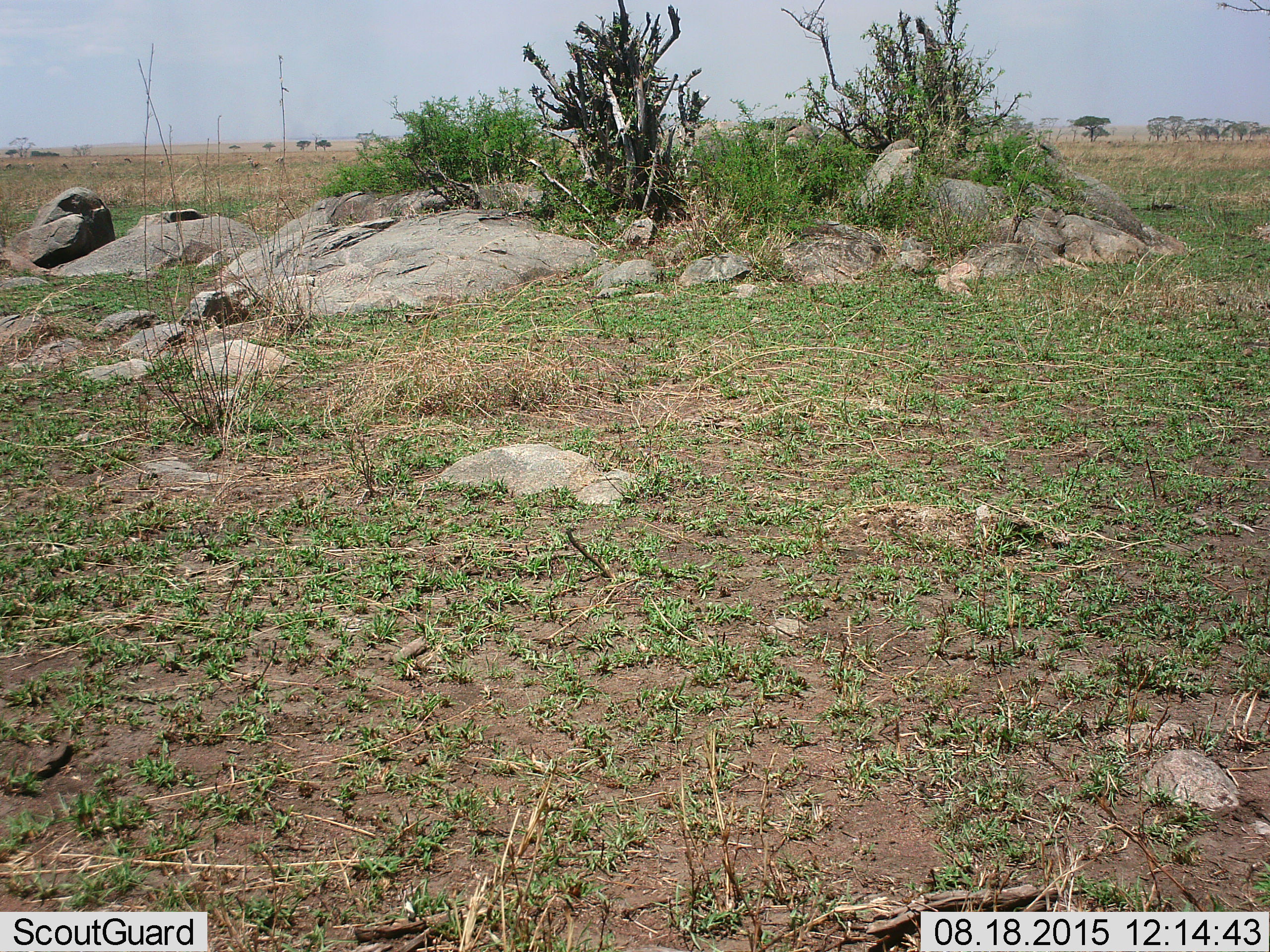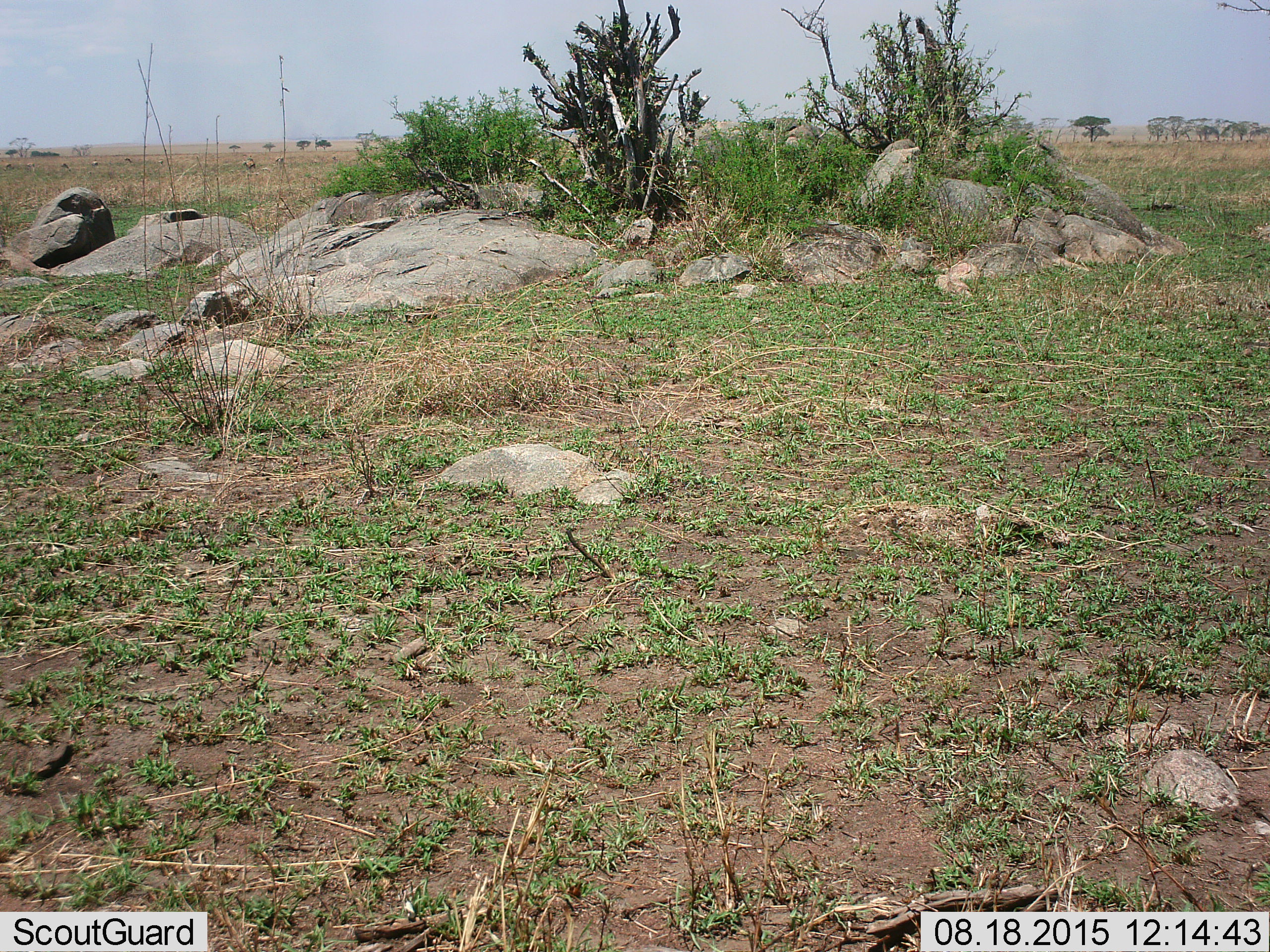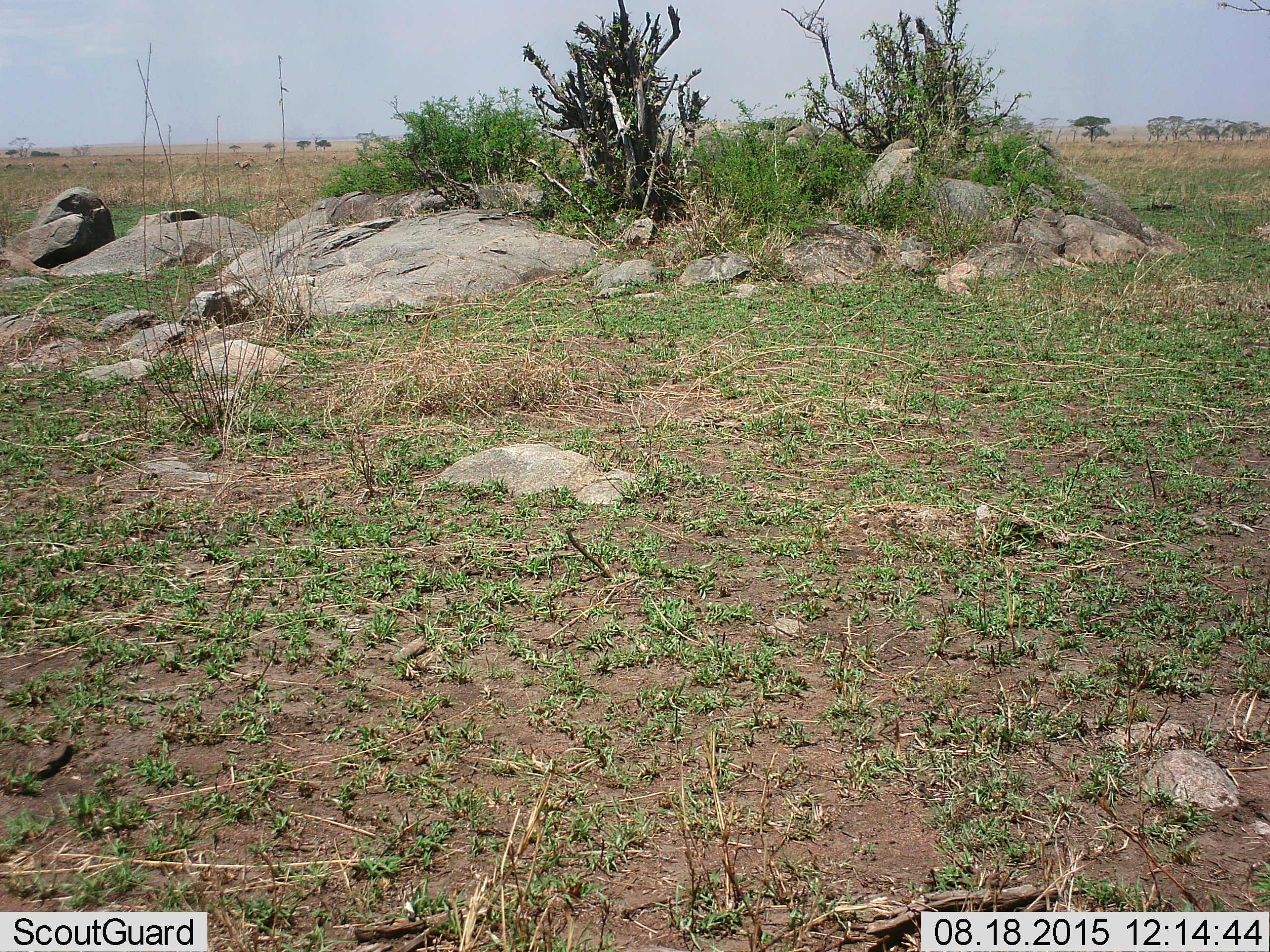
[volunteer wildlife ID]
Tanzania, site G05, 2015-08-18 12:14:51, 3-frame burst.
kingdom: Animalia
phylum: Chordata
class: Mammalia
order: Artiodactyla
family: Bovidae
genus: Eudorcas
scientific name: Eudorcas thomsonii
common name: thomson's gazelle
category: gazellethomsons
Gazellethomsons (thomson's gazelle) (Eudorcas thomsonii), count 9. Behavior (volunteer vote fractions): standing 20%, resting 0%, moving 90%, interacting 0%. Young present (vote fraction): 10%. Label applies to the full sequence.